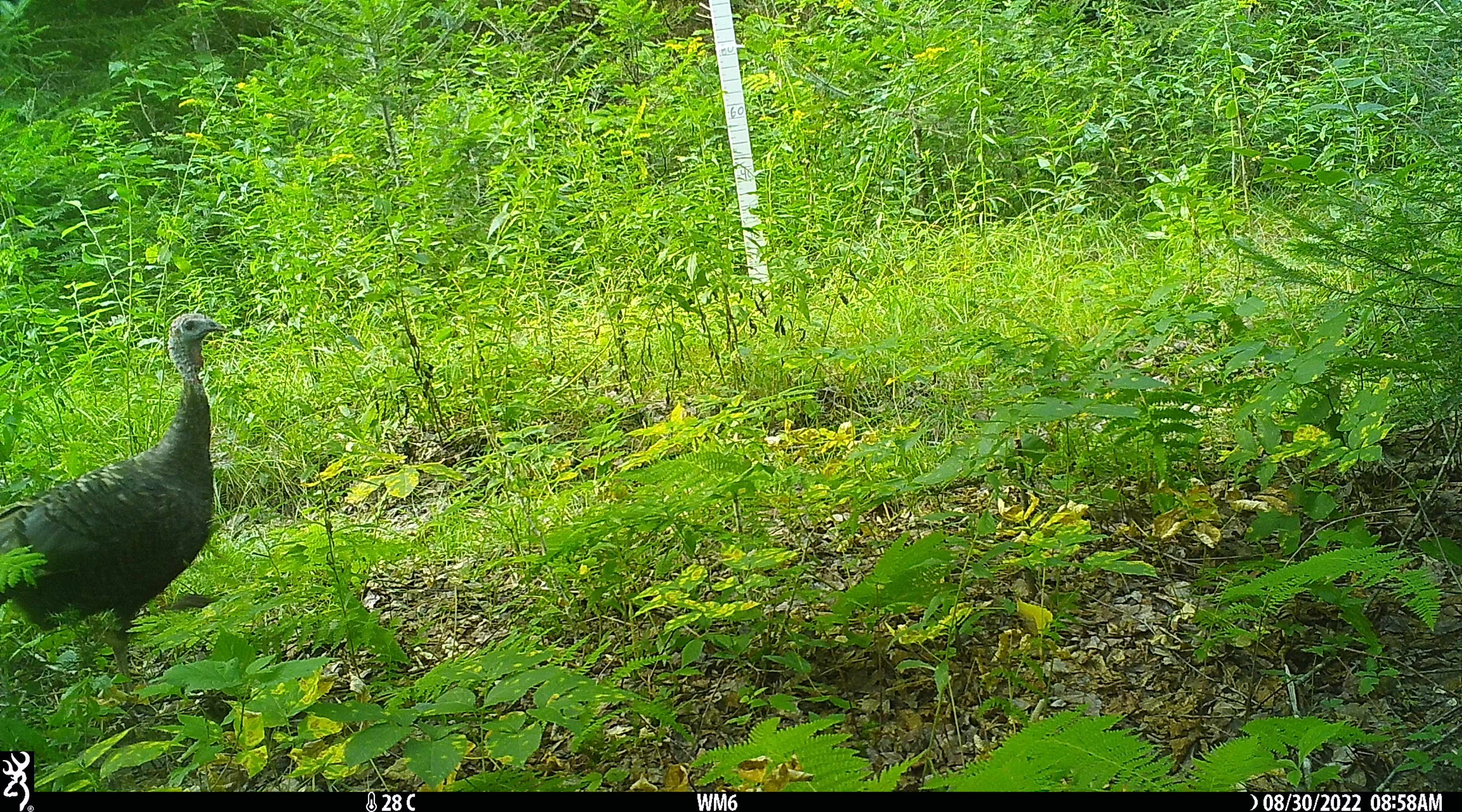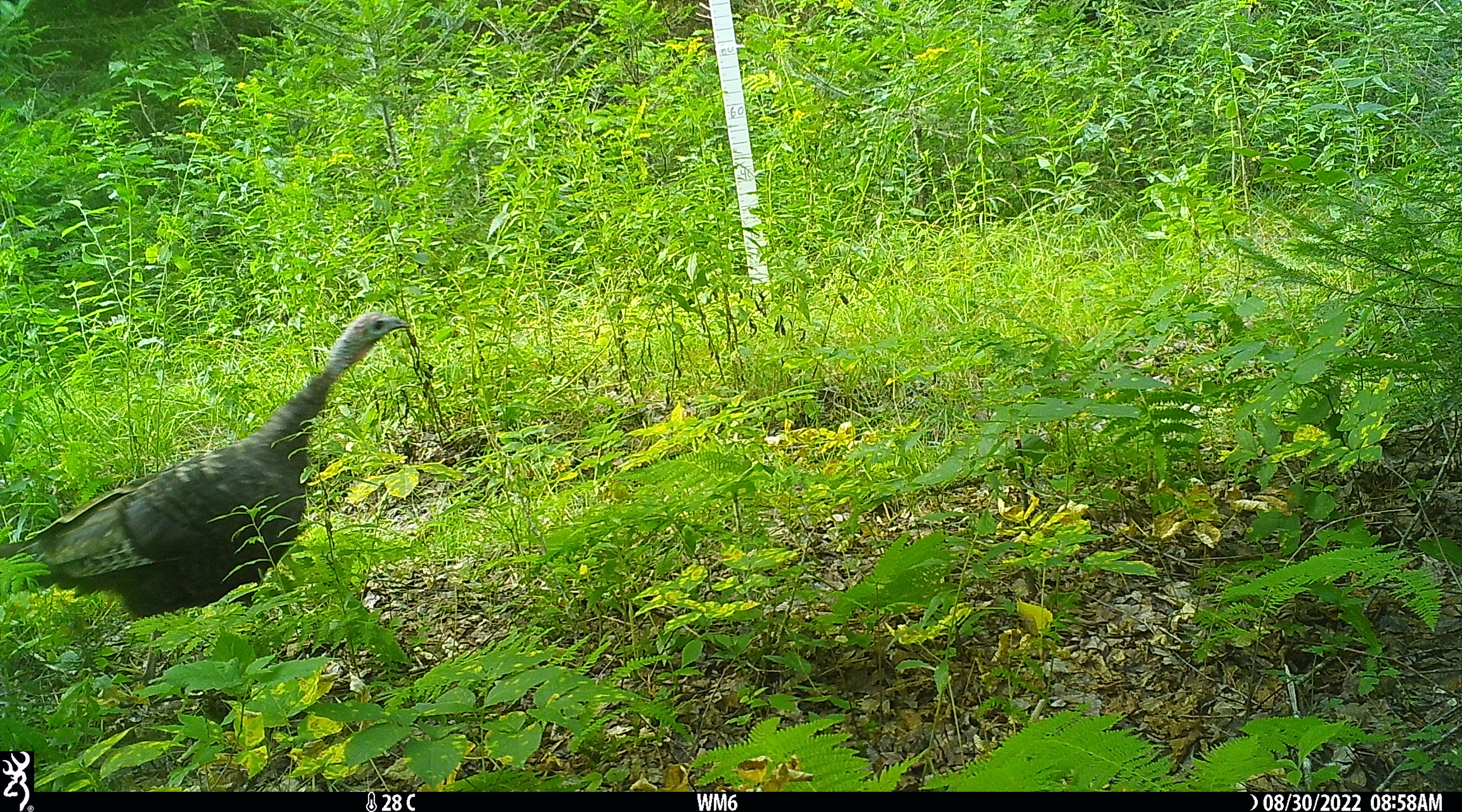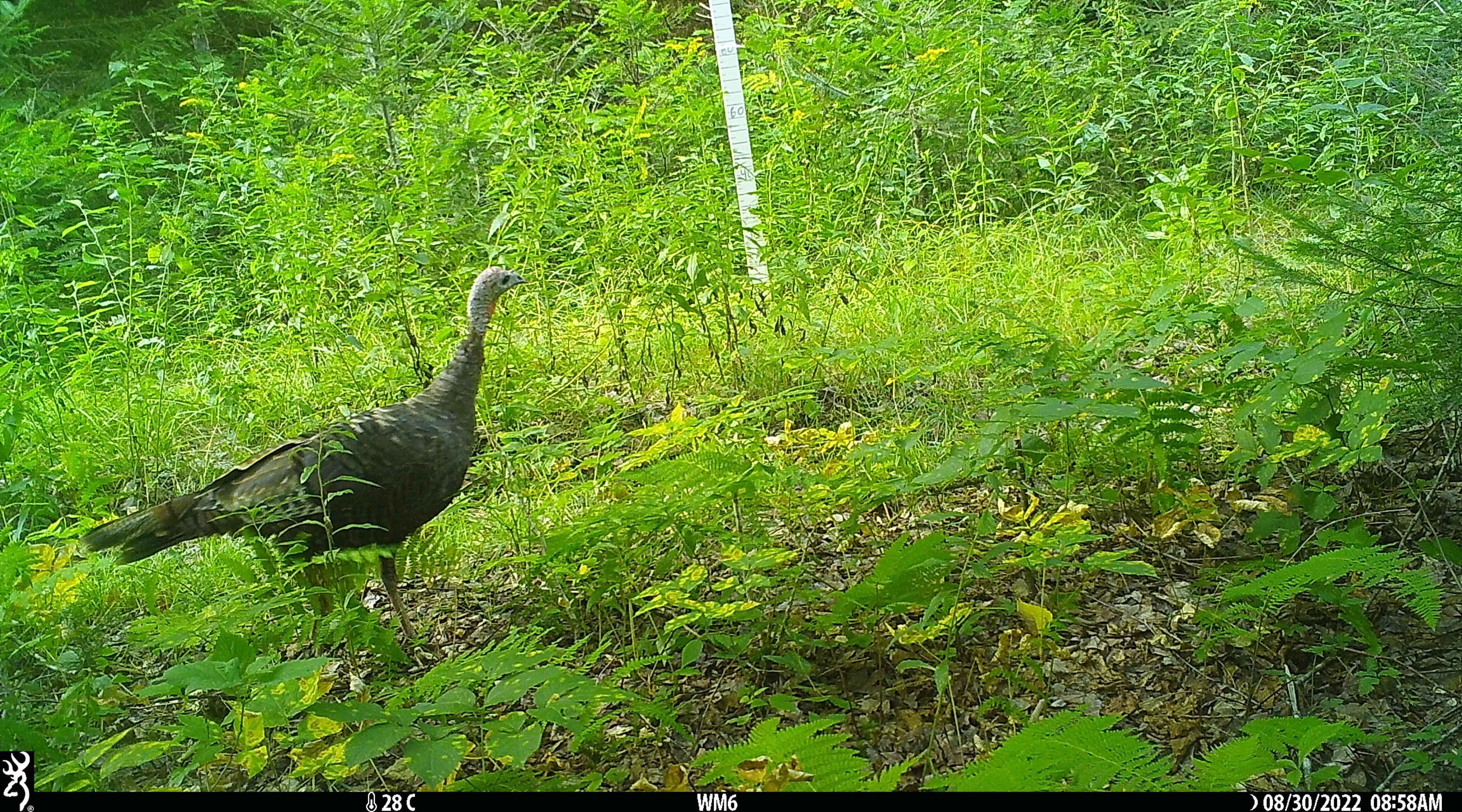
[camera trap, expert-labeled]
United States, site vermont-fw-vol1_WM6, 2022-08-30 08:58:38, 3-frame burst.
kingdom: Animalia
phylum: Chordata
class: Aves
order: Galliformes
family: Phasianidae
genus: Meleagris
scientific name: Meleagris gallopavo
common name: wild turkey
Wild turkey (Meleagris gallopavo).